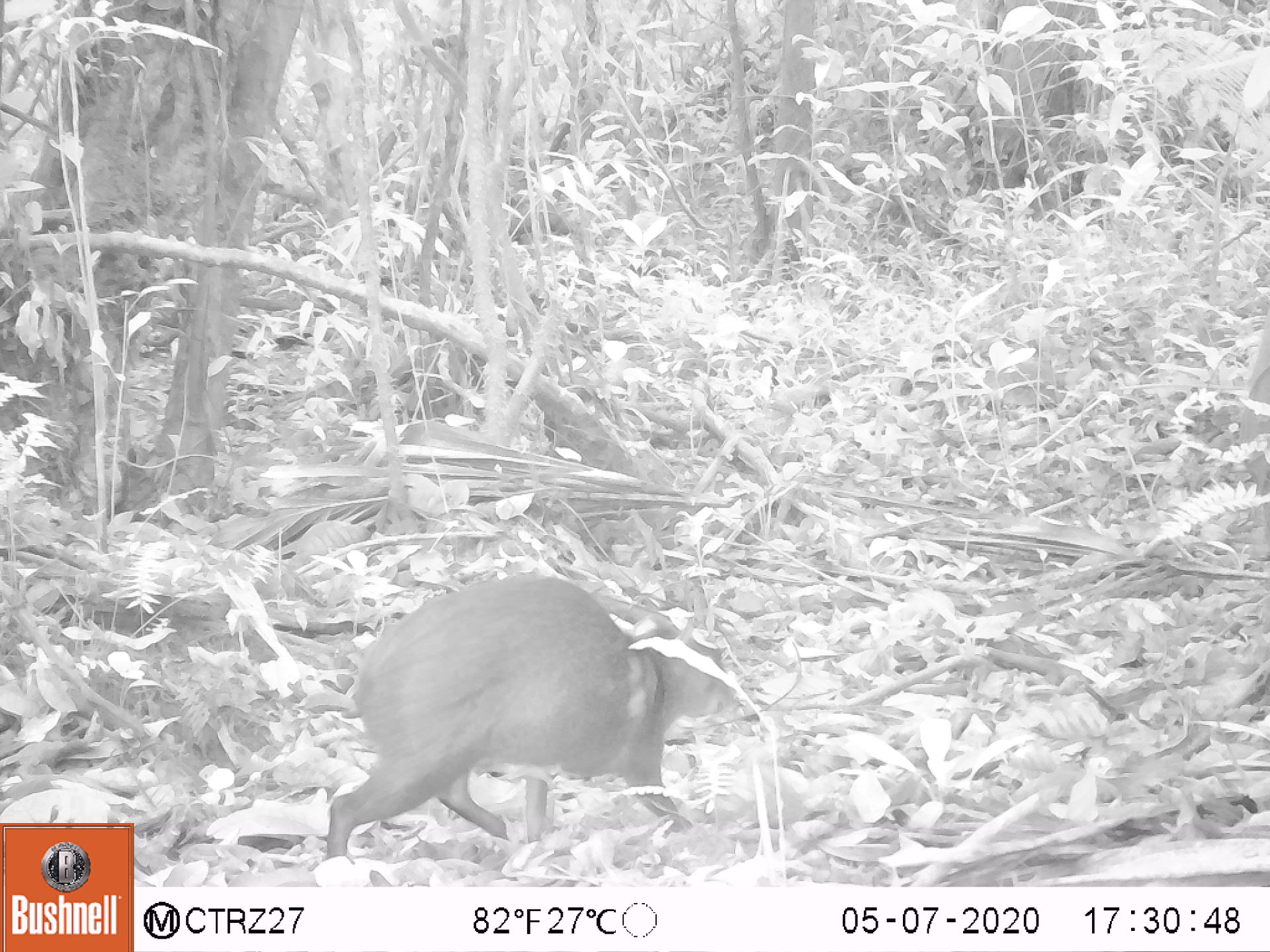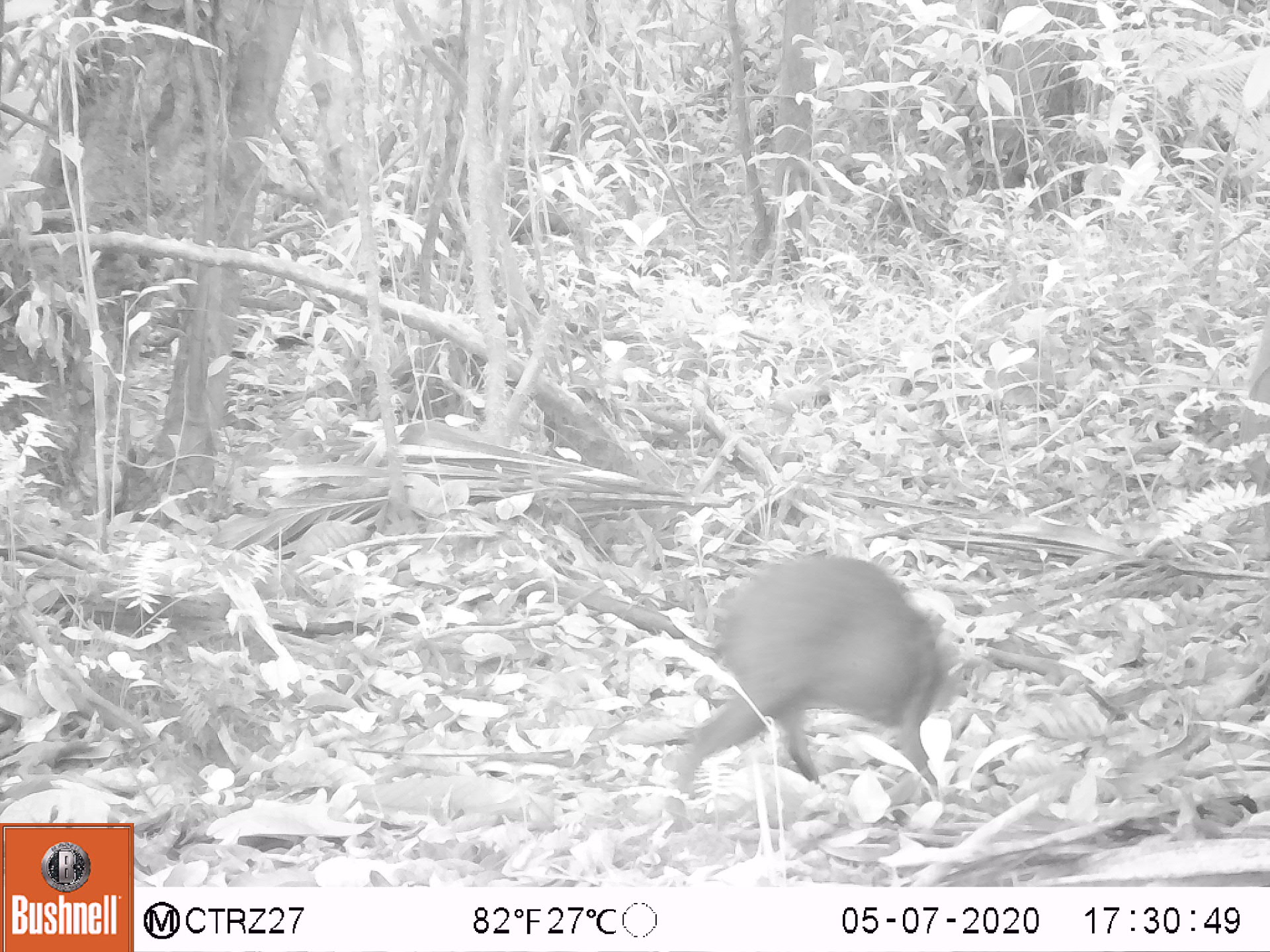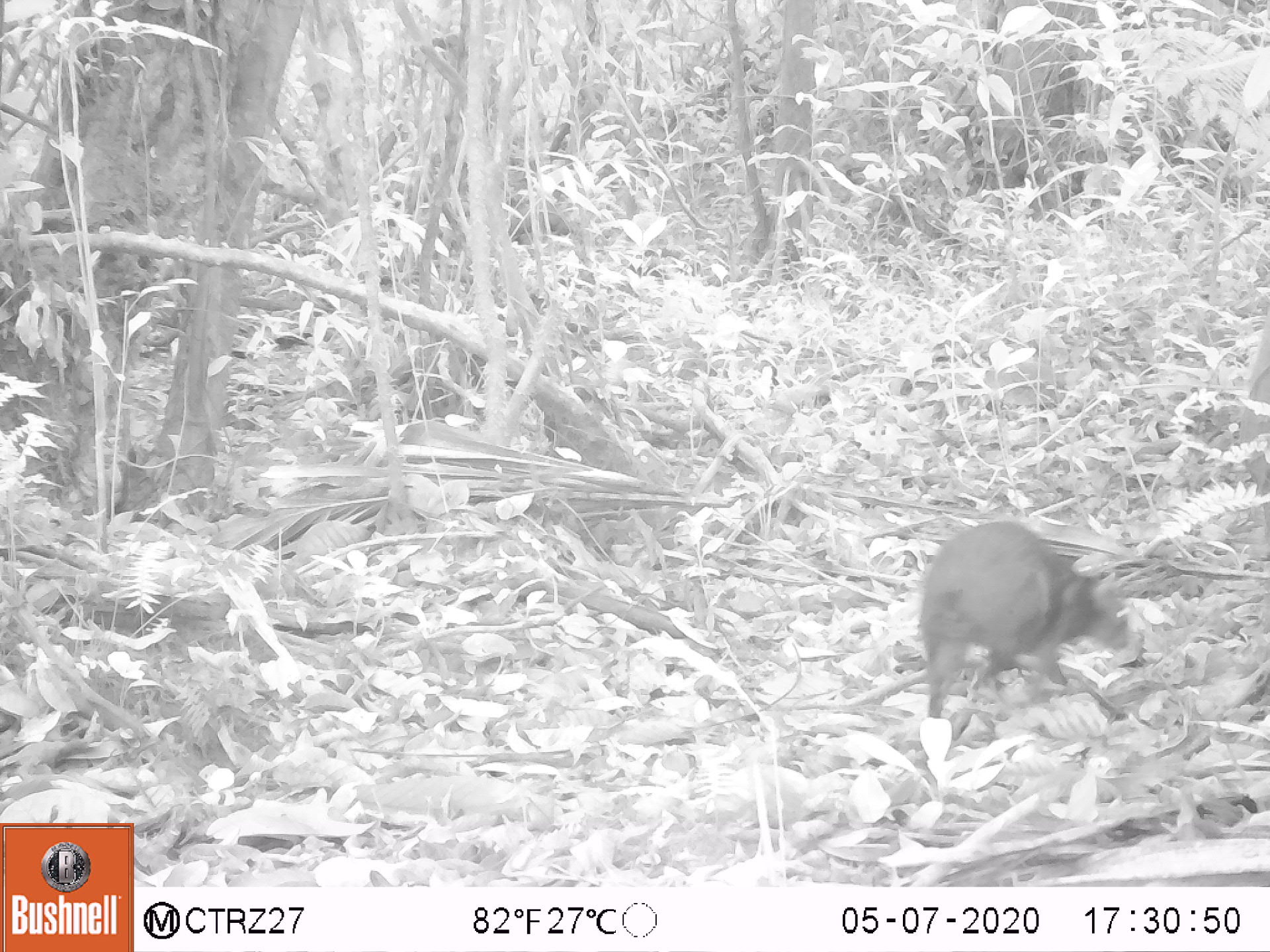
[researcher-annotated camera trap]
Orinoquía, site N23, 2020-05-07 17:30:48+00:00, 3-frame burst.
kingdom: Animalia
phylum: Chordata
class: Mammalia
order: Rodentia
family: Dasyproctidae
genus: Dasyprocta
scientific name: Dasyprocta fuliginosa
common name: black agouti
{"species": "black agouti (Dasyprocta fuliginosa)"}